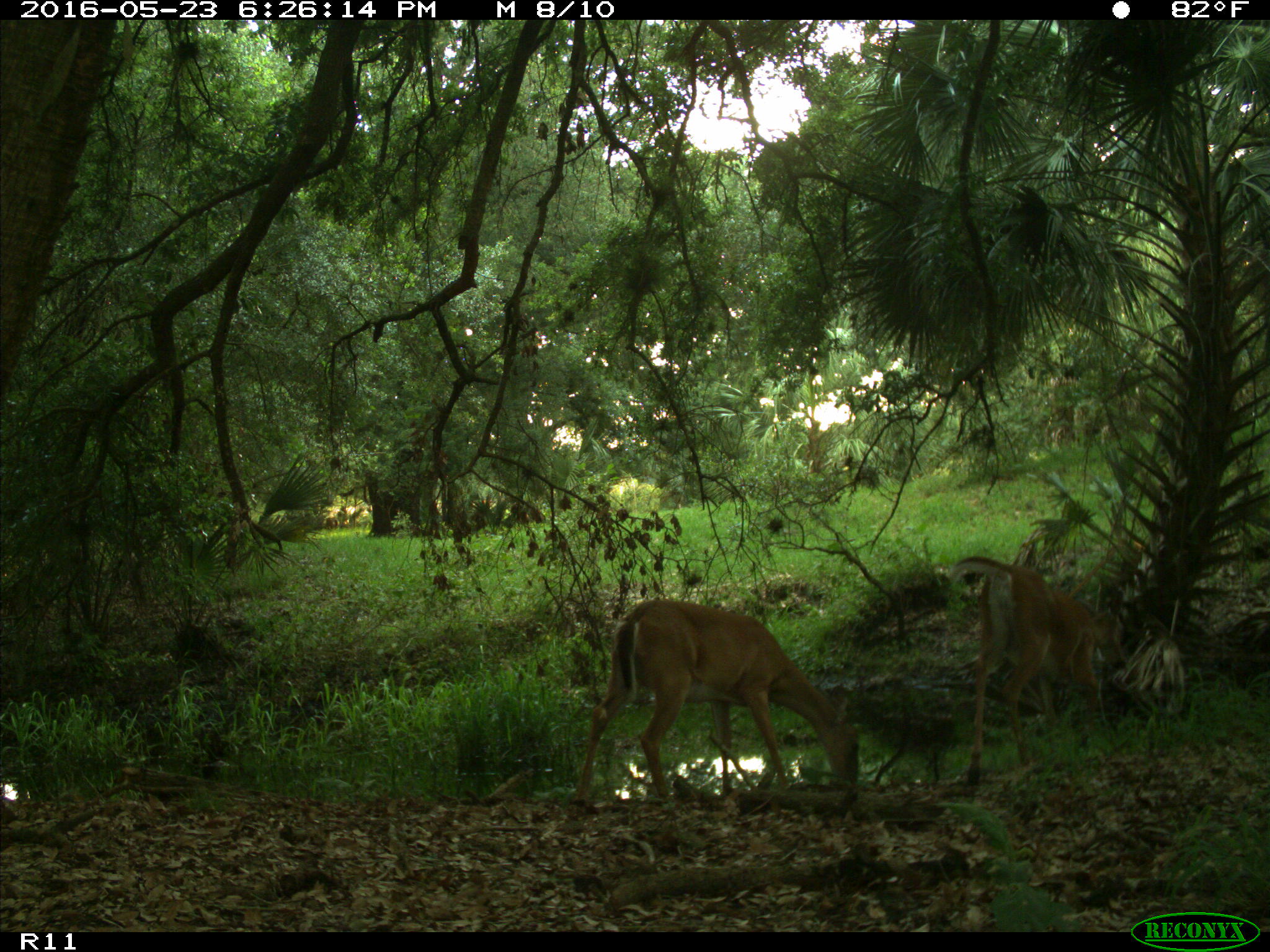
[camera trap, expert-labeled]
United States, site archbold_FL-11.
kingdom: Animalia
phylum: Chordata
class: Mammalia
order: Artiodactyla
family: Cervidae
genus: Odocoileus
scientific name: Odocoileus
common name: deer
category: unidentified deer